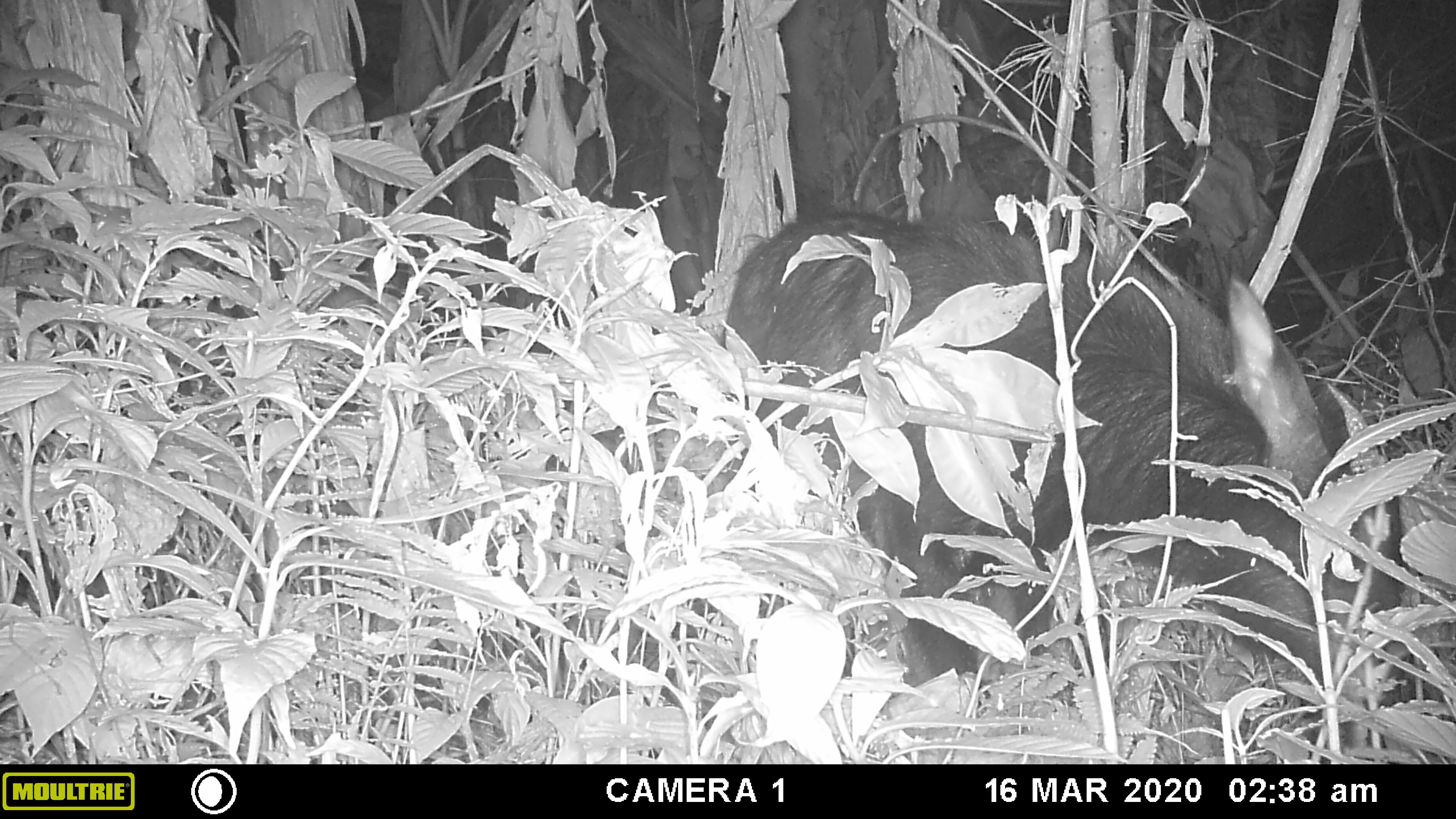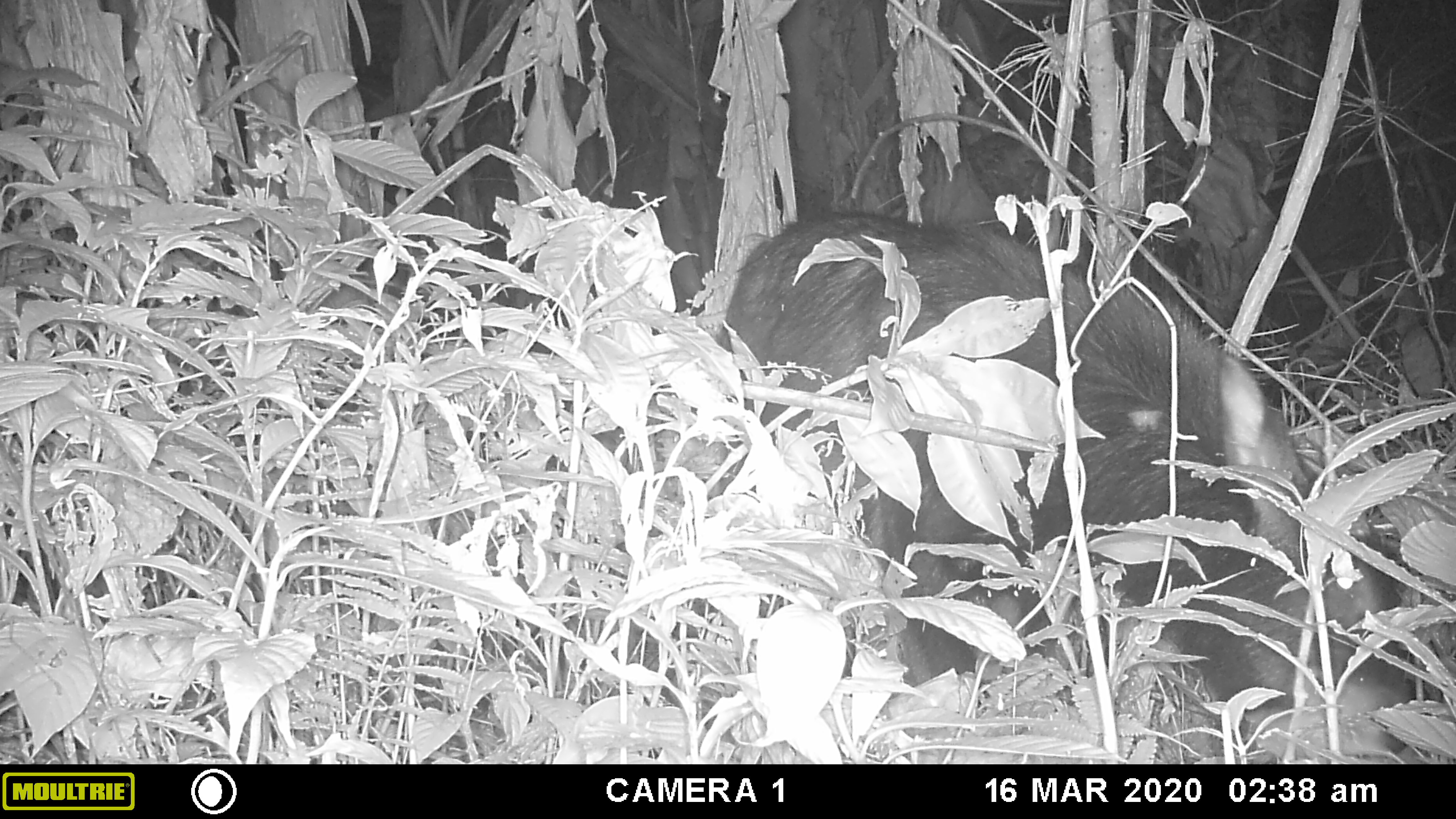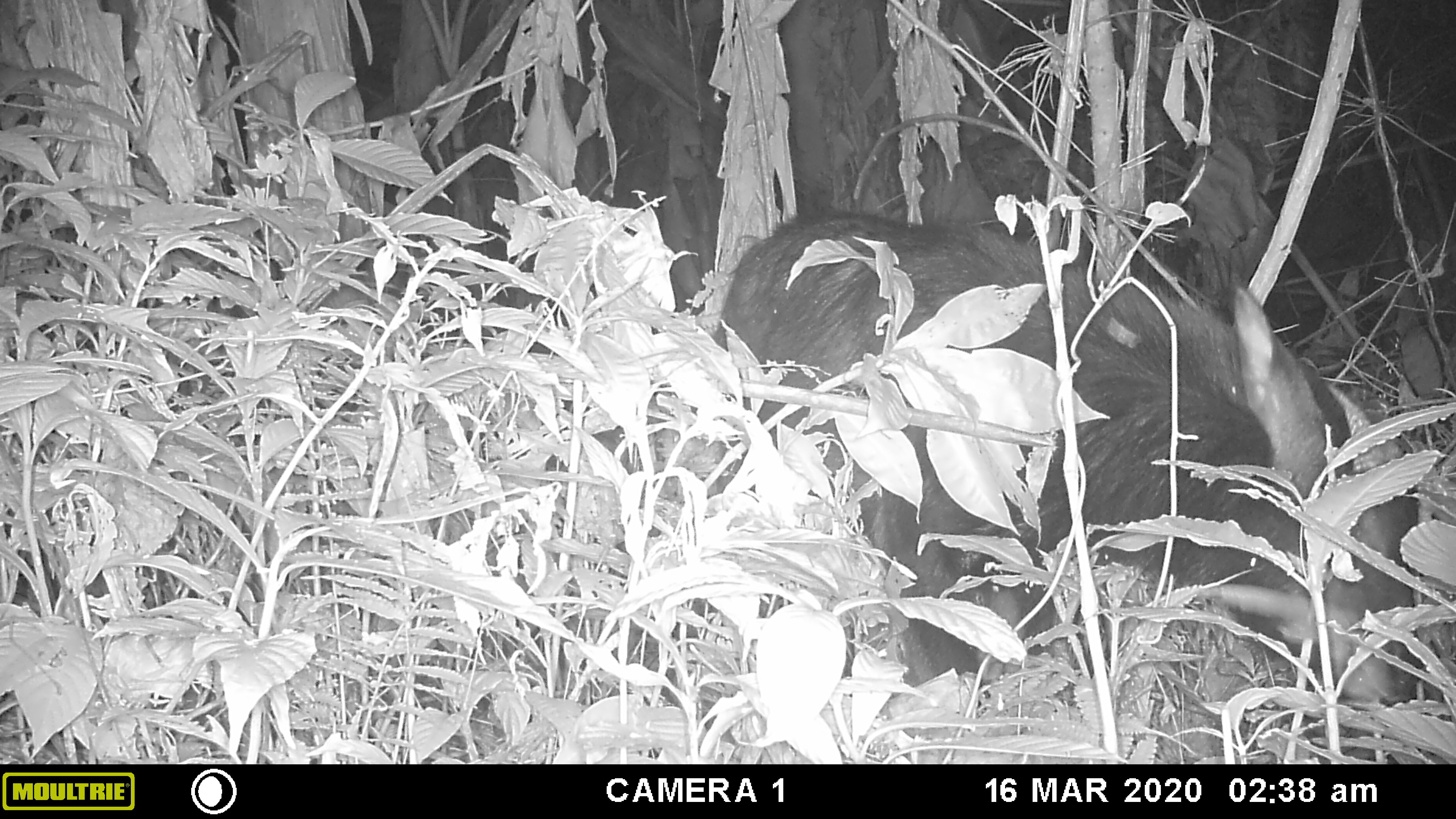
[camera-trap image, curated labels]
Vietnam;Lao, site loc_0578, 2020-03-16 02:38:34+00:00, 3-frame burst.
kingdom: Animalia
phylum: Chordata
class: Mammalia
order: Artiodactyla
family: Bovidae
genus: Capricornis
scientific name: Capricornis sumatraensis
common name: chinese serow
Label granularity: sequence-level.